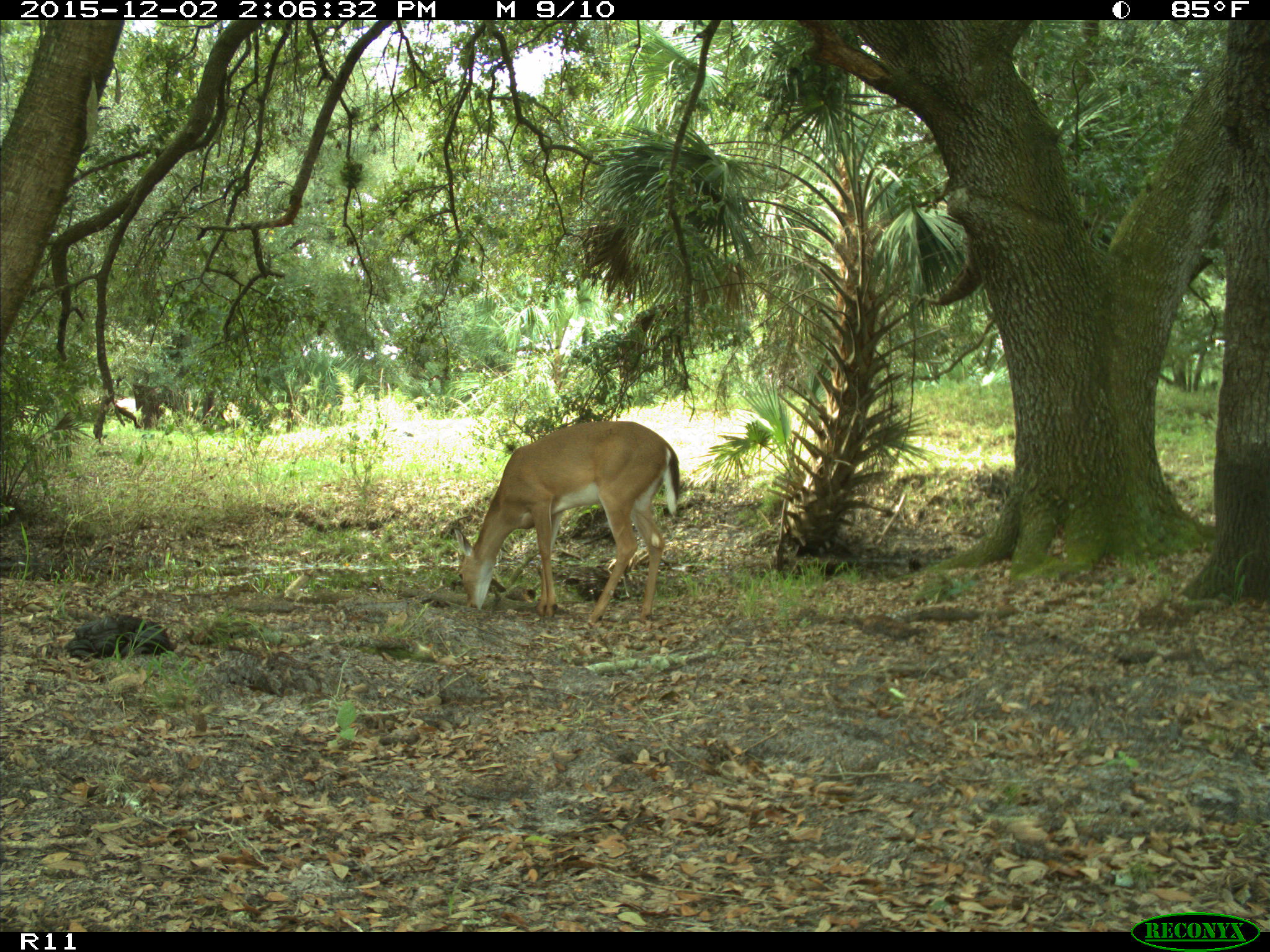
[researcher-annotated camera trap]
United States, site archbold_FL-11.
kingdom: Animalia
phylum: Chordata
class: Mammalia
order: Artiodactyla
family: Cervidae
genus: Odocoileus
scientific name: Odocoileus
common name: deer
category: unidentified deer